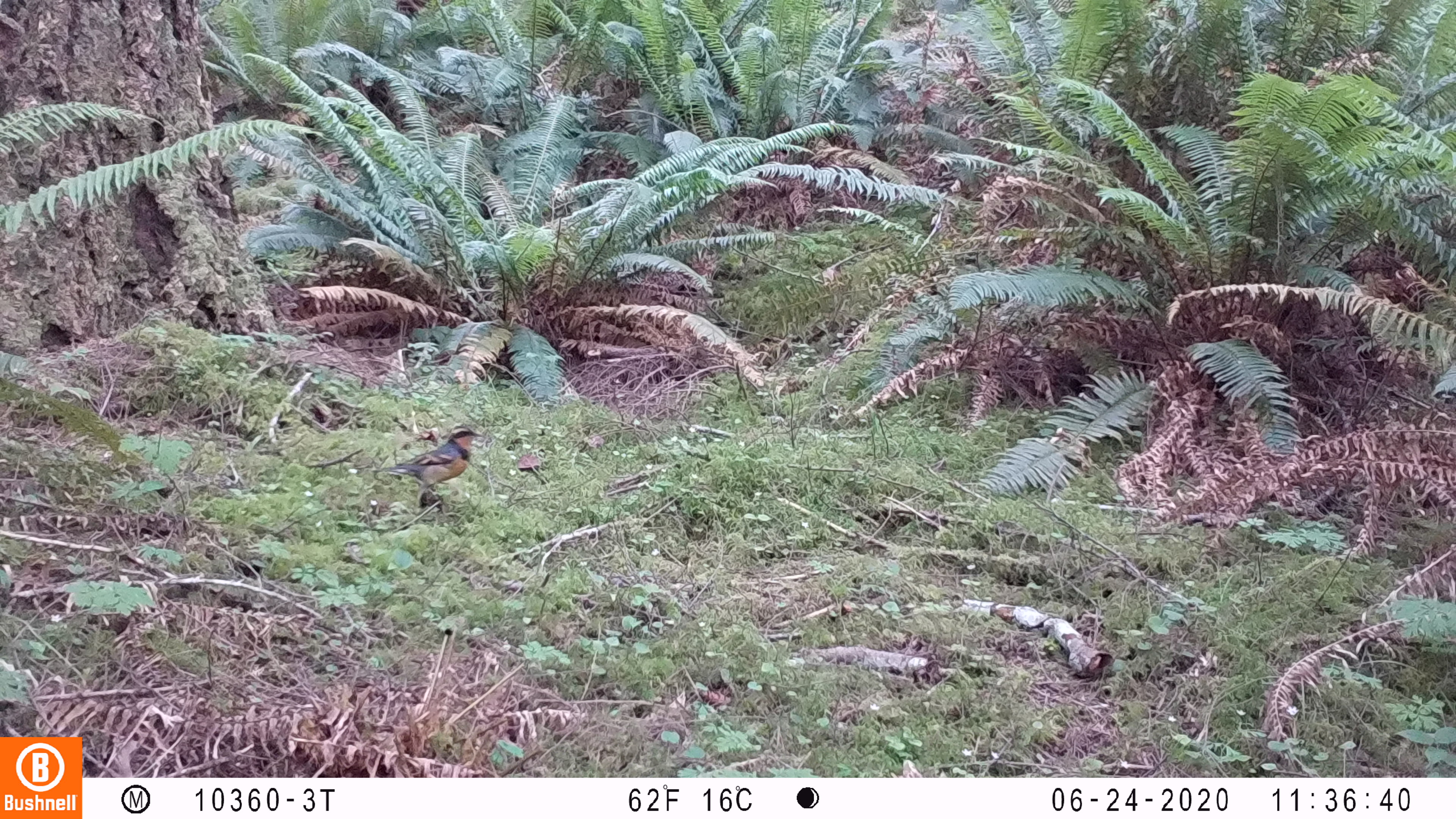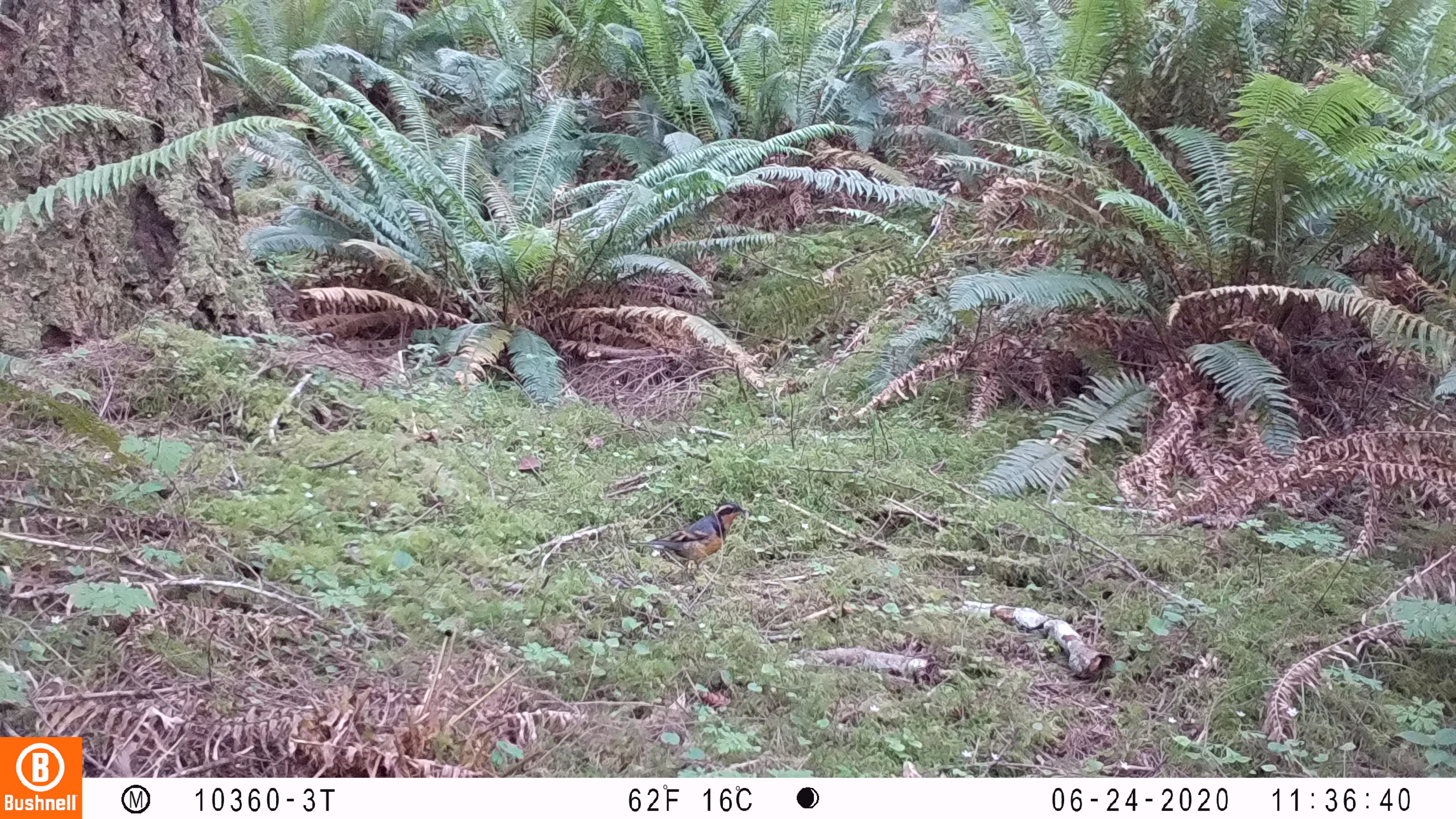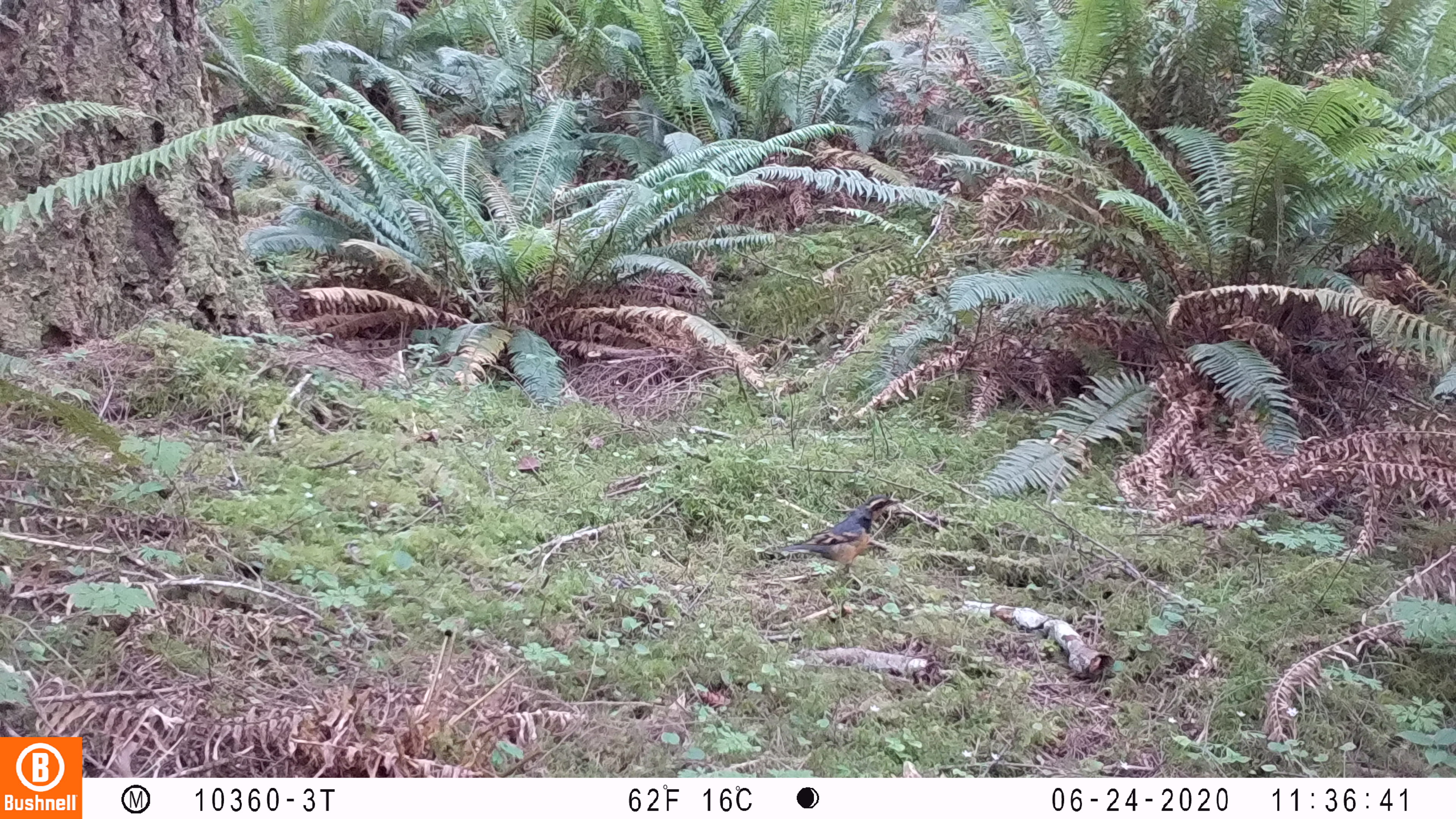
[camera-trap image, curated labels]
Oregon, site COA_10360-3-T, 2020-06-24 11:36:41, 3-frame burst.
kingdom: Animalia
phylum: Chordata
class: Aves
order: Passeriformes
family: Turdidae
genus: Ixoreus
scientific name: Ixoreus naevius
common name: varied thrush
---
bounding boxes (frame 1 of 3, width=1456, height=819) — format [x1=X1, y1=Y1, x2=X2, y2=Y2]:
varied thrush: [x1=382, y1=426, x2=483, y2=495]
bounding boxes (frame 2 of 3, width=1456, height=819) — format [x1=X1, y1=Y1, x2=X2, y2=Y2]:
varied thrush: [x1=627, y1=499, x2=746, y2=581]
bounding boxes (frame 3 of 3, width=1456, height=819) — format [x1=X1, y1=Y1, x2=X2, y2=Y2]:
varied thrush: [x1=767, y1=494, x2=897, y2=585]